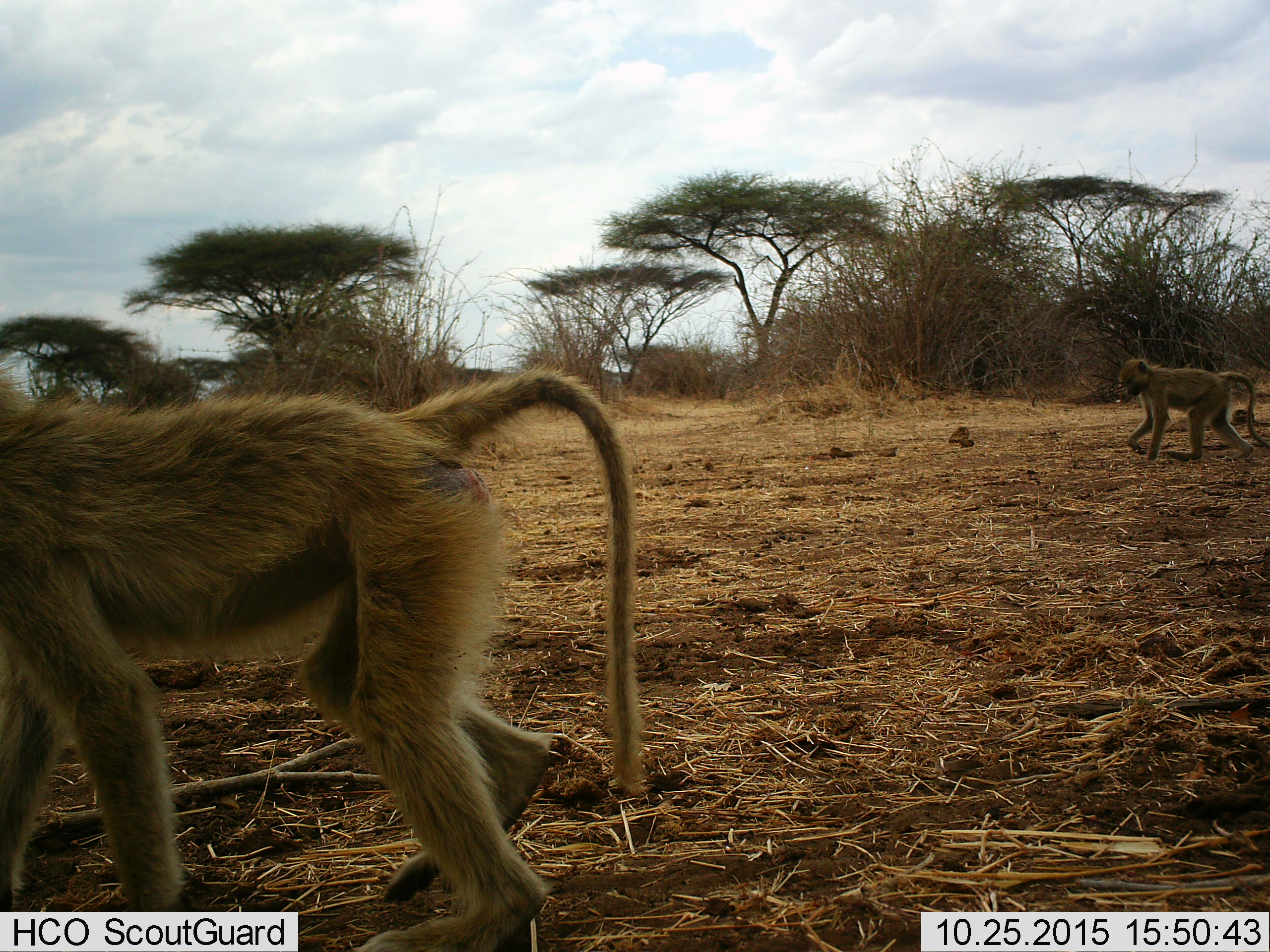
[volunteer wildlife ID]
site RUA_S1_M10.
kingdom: Animalia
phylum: Chordata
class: Mammalia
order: Primates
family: Cercopithecidae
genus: Papio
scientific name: Papio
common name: baboon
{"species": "baboon (Papio)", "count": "2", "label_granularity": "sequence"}